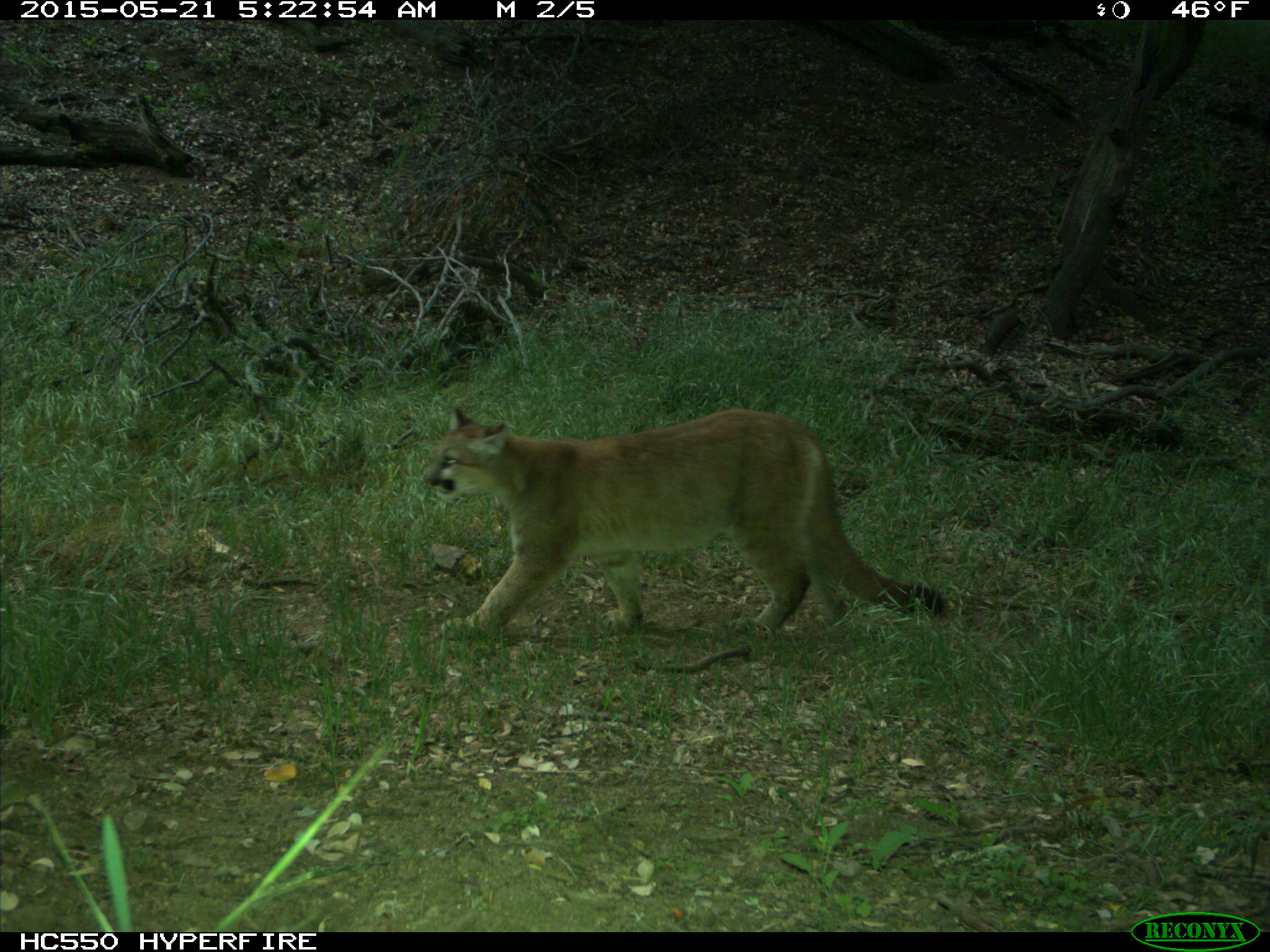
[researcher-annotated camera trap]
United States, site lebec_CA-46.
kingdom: Animalia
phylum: Chordata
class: Mammalia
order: Carnivora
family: Felidae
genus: Puma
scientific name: Puma concolor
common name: mountain lion